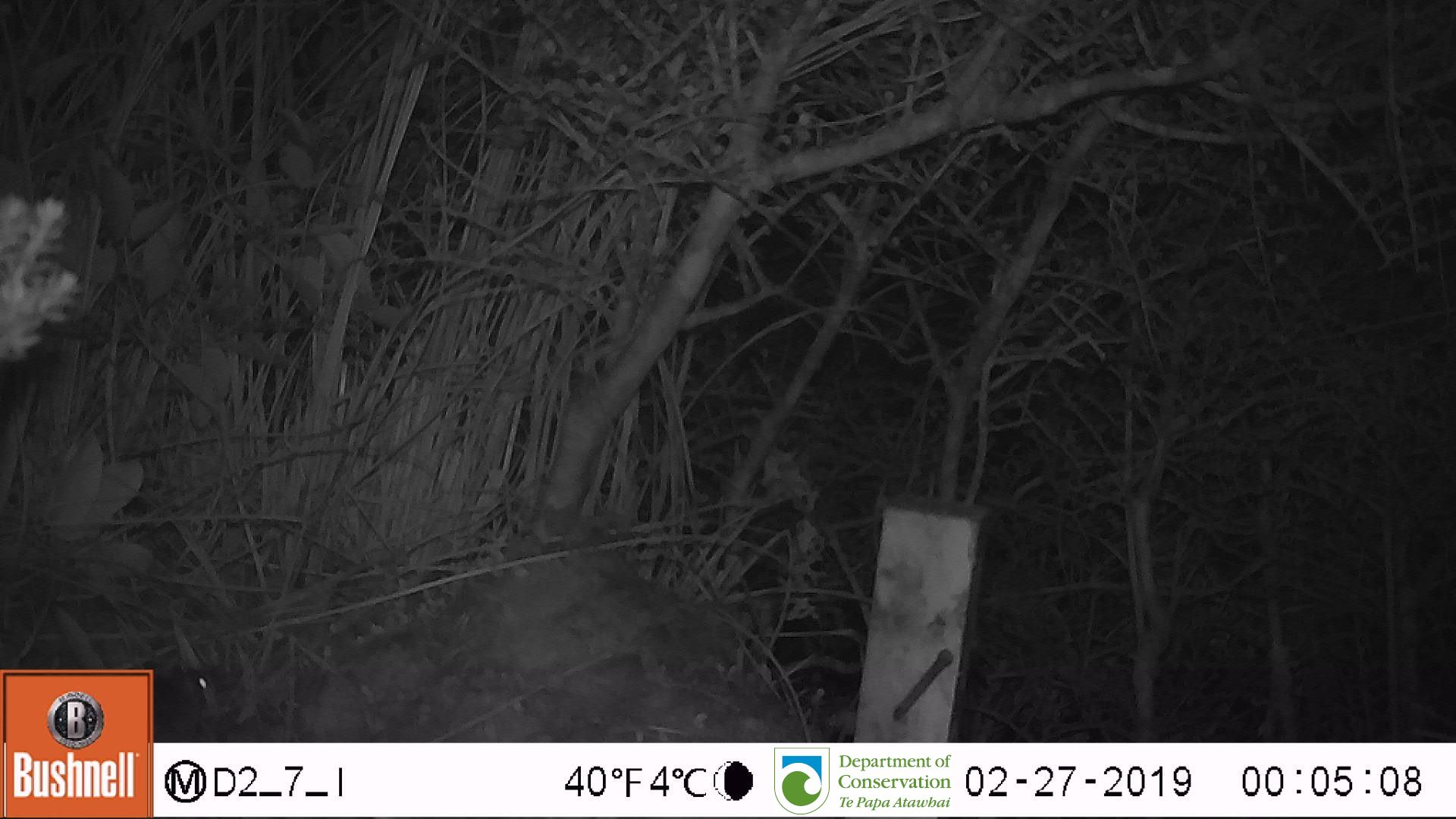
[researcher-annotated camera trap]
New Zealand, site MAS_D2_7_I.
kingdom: Animalia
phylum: Chordata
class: Mammalia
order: Rodentia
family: Muridae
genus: Mus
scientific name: Mus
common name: mouse